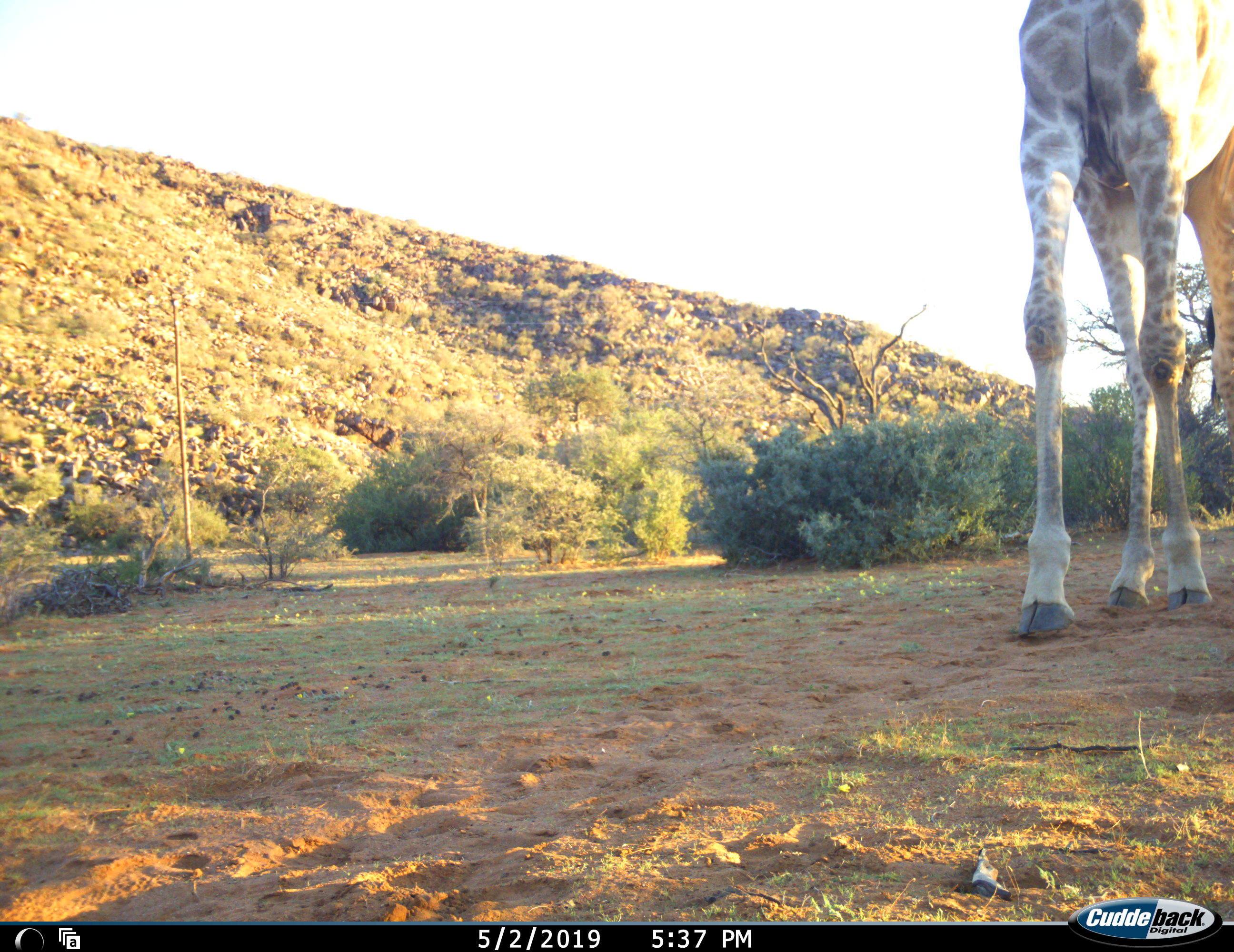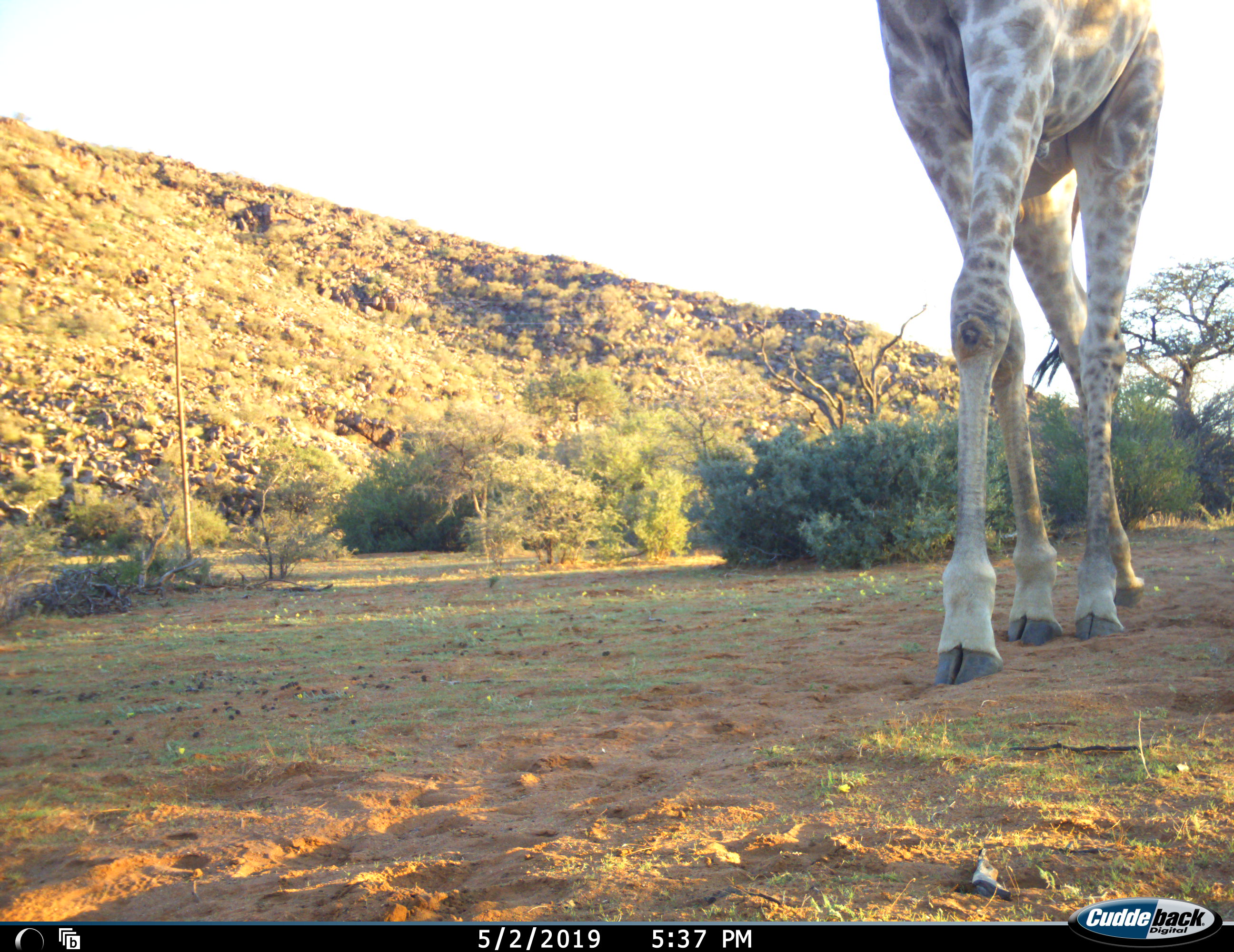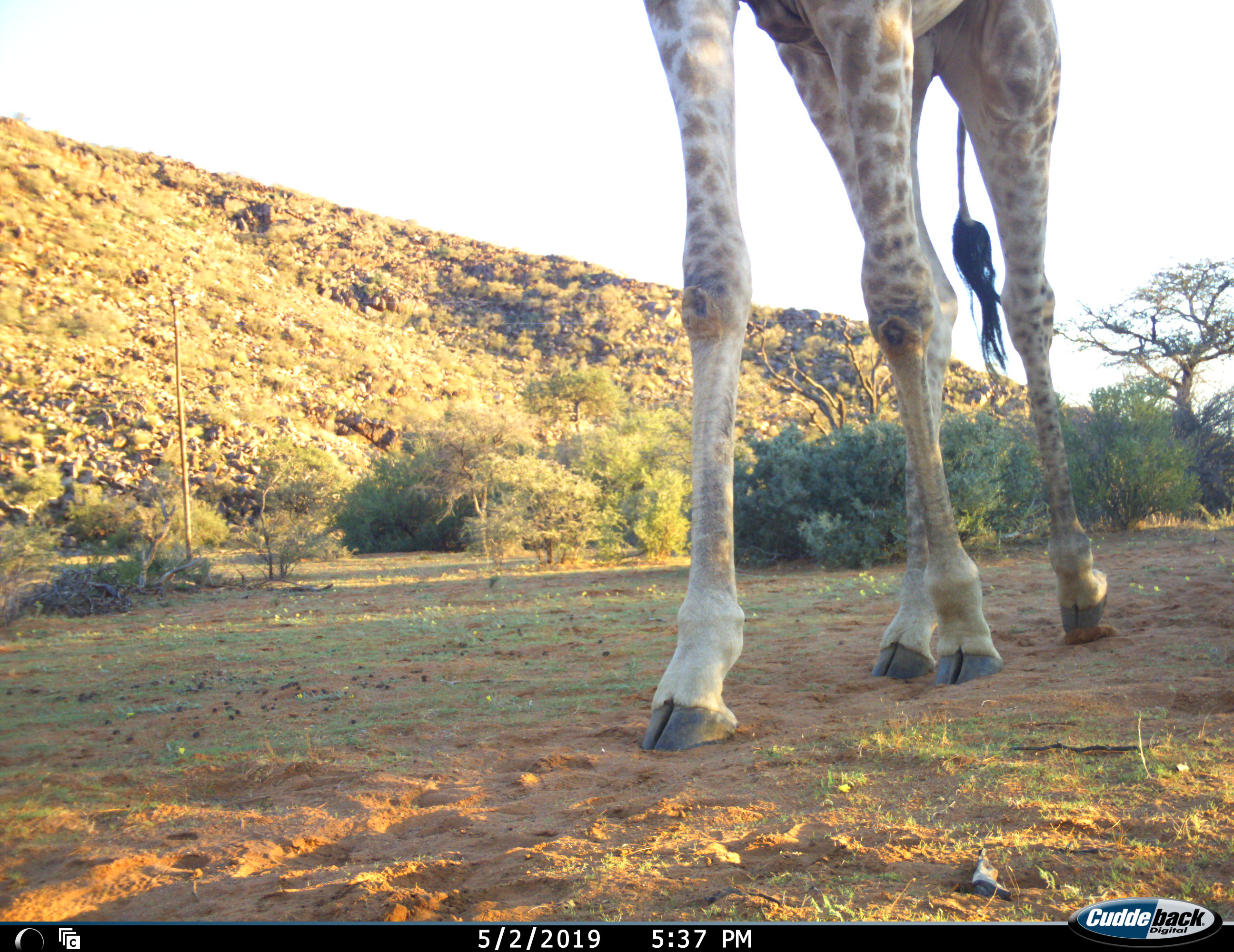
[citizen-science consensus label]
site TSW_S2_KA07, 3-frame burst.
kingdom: Animalia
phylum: Chordata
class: Mammalia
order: Artiodactyla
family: Giraffidae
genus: Giraffa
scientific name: Giraffa camelopardalis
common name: giraffe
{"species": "giraffe (Giraffa camelopardalis)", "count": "1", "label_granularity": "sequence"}